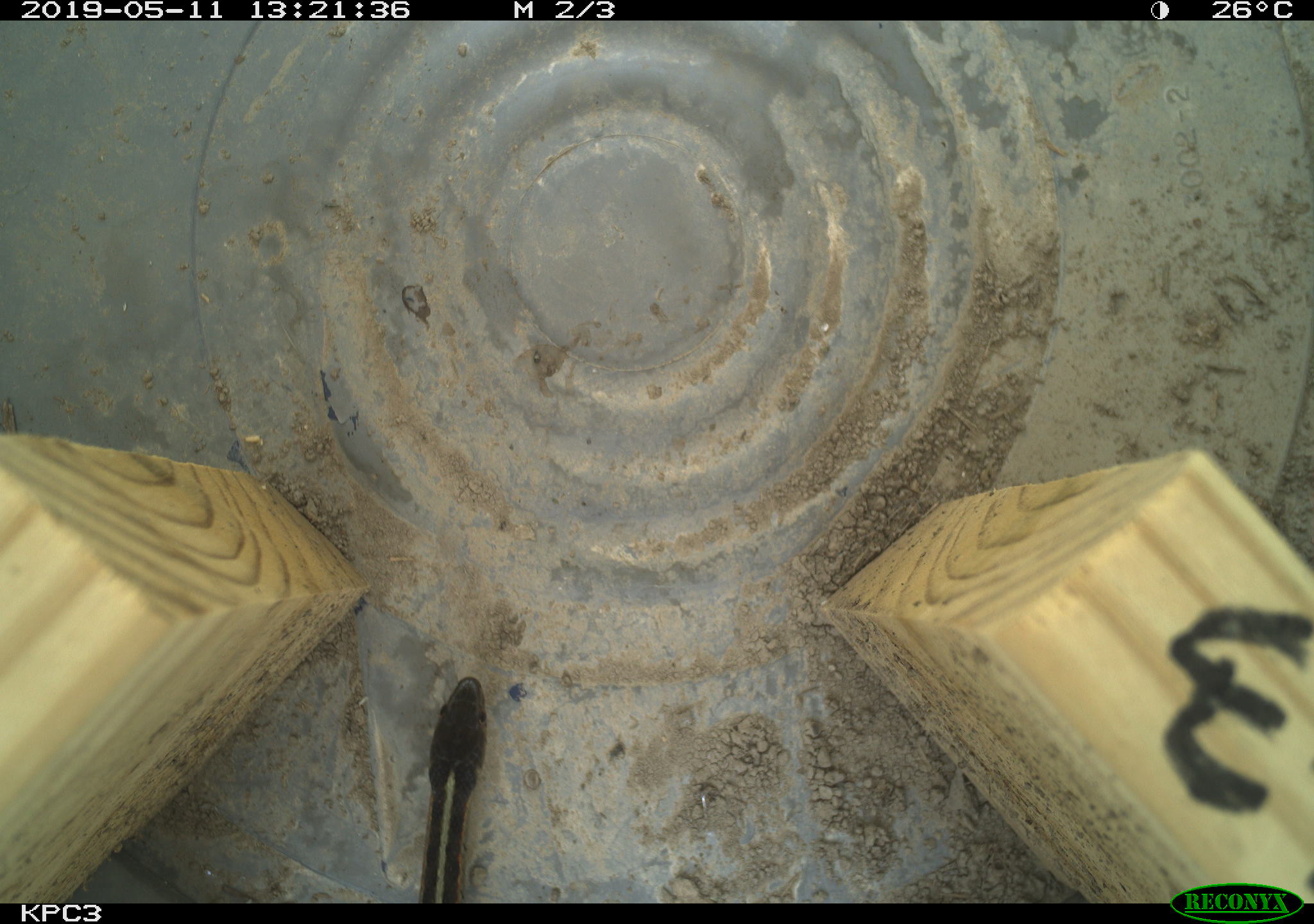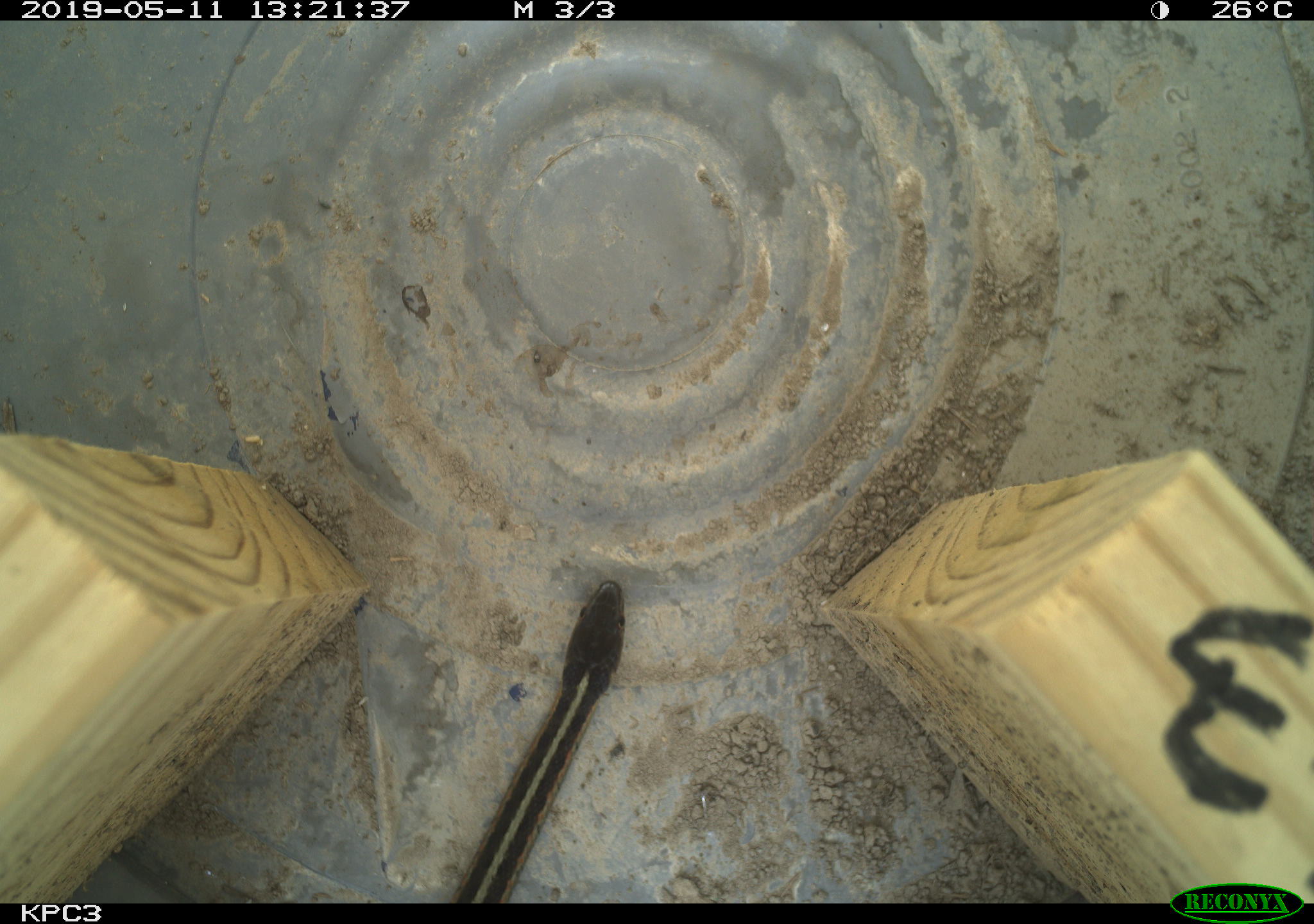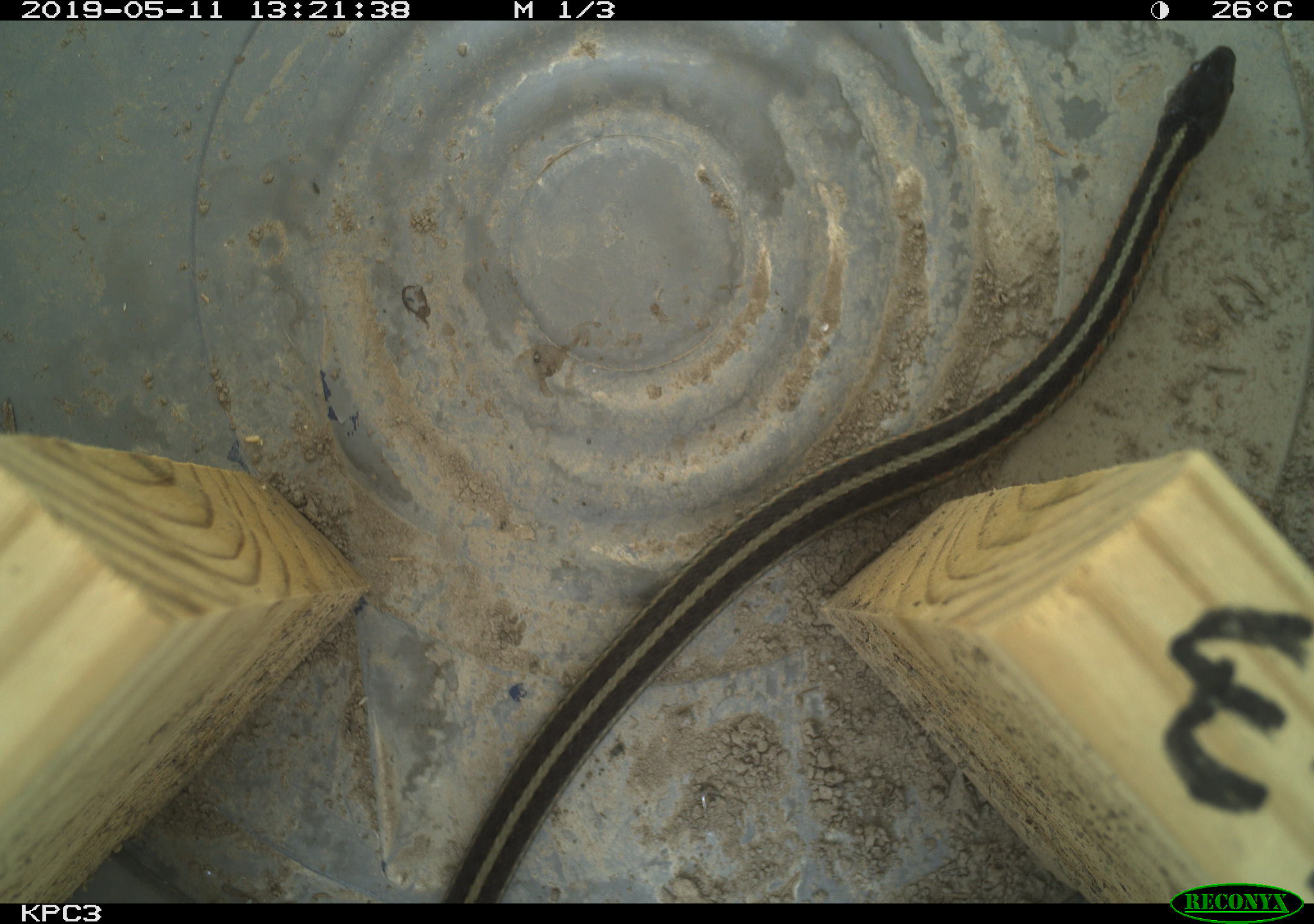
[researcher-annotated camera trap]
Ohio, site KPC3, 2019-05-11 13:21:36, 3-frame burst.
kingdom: Animalia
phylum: Chordata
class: Reptilia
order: Squamata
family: Colubridae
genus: Thamnophis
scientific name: Thamnophis sirtalis sirtalis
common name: eastern gartersnake